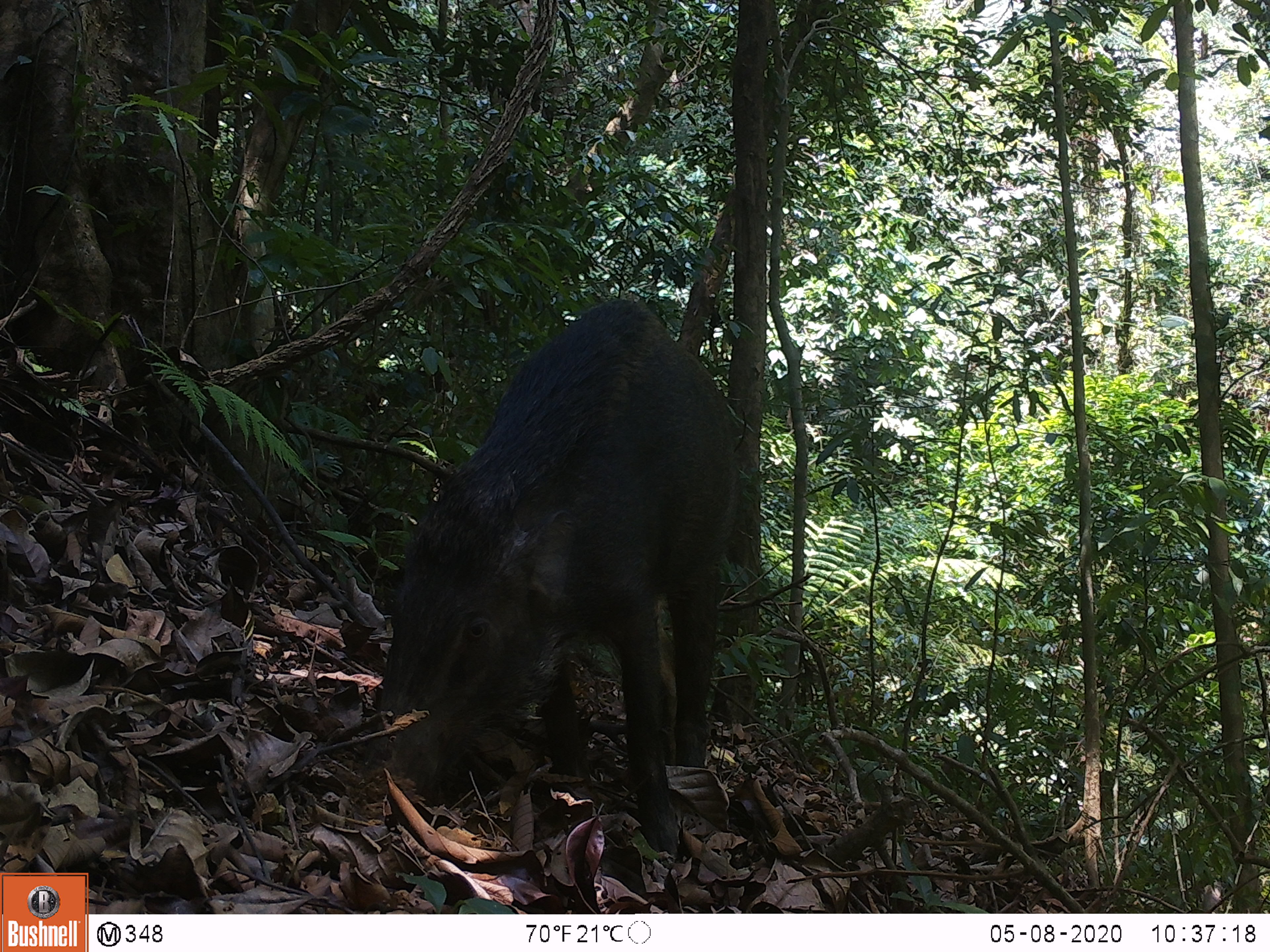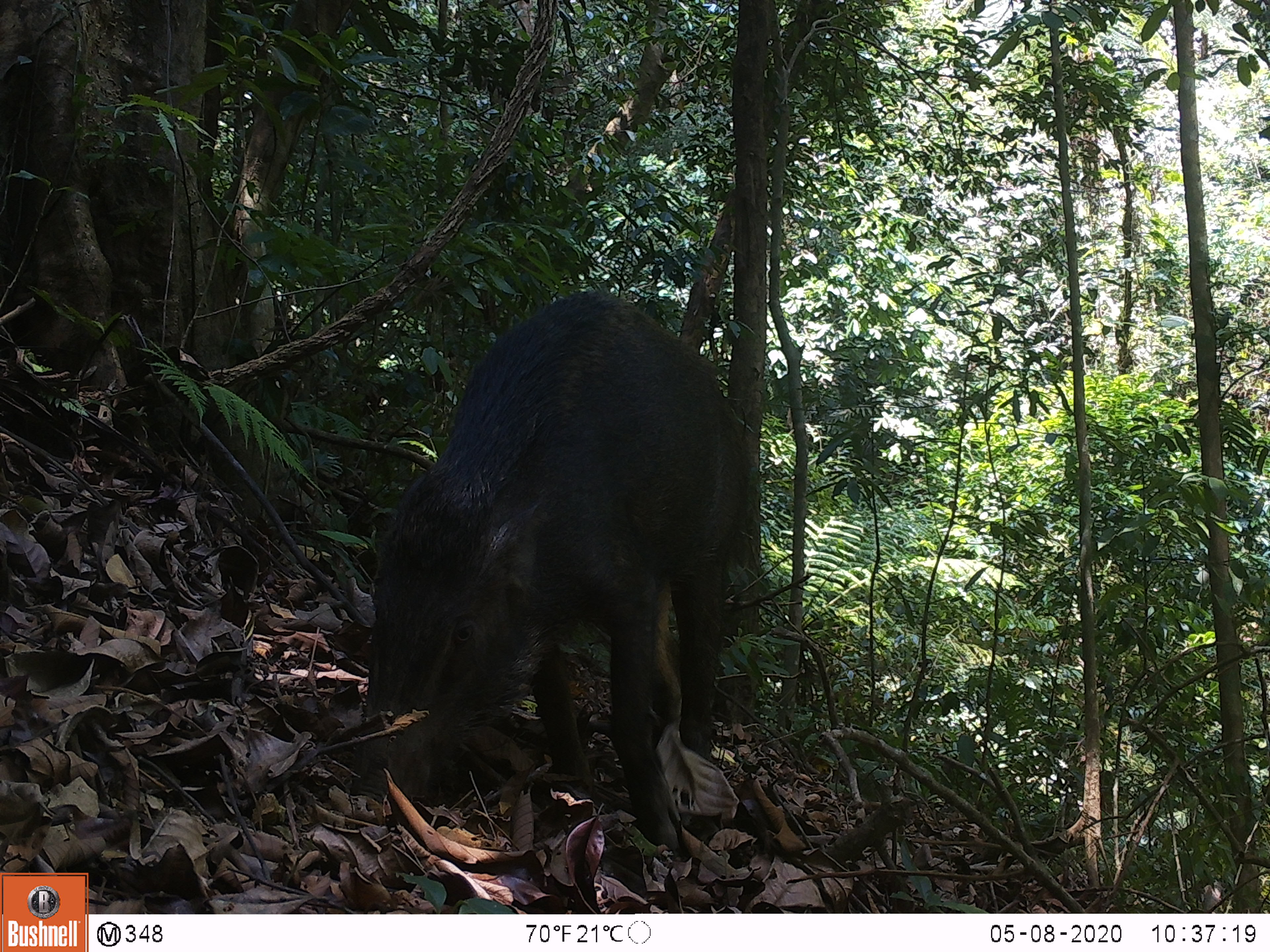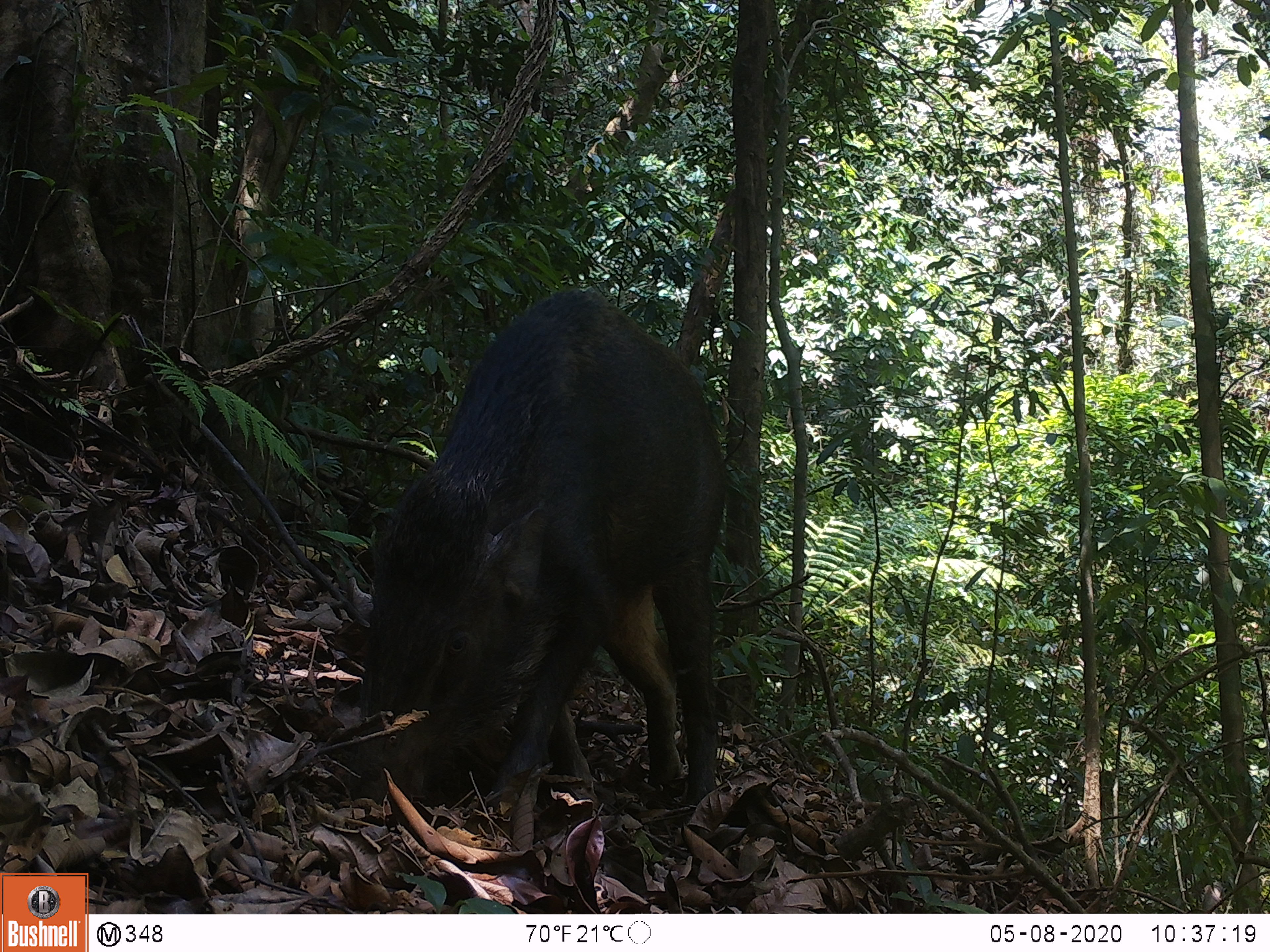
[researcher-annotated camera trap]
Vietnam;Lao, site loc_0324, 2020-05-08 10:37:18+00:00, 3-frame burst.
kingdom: Animalia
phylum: Chordata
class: Mammalia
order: Artiodactyla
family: Suidae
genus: Sus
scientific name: Sus scrofa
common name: eurasian wild pig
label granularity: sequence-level